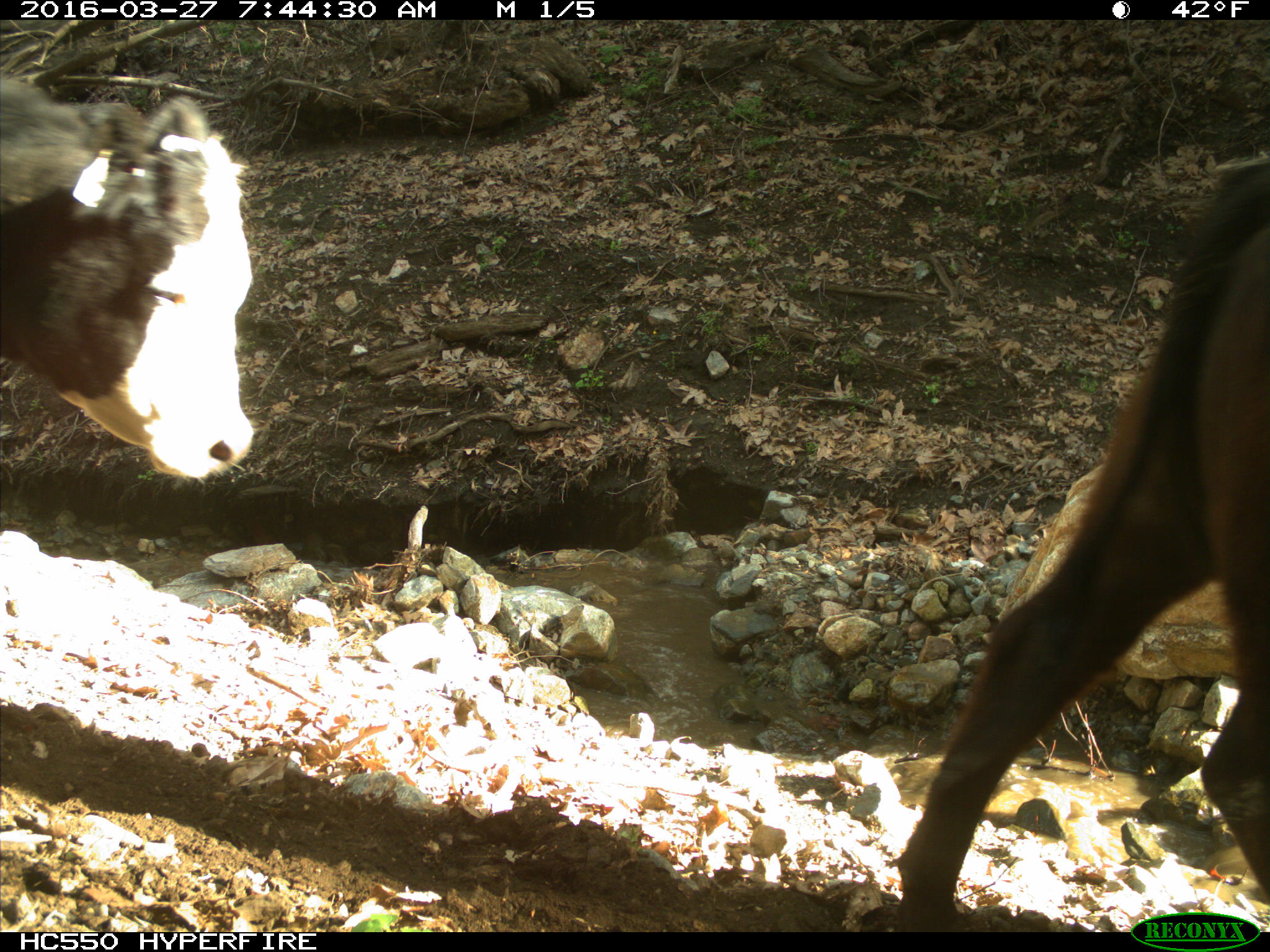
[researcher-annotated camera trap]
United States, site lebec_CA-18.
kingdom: Animalia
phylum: Chordata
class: Mammalia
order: Artiodactyla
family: Bovidae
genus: Bos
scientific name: Bos taurus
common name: domestic cow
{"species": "Bos taurus (domestic cow)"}